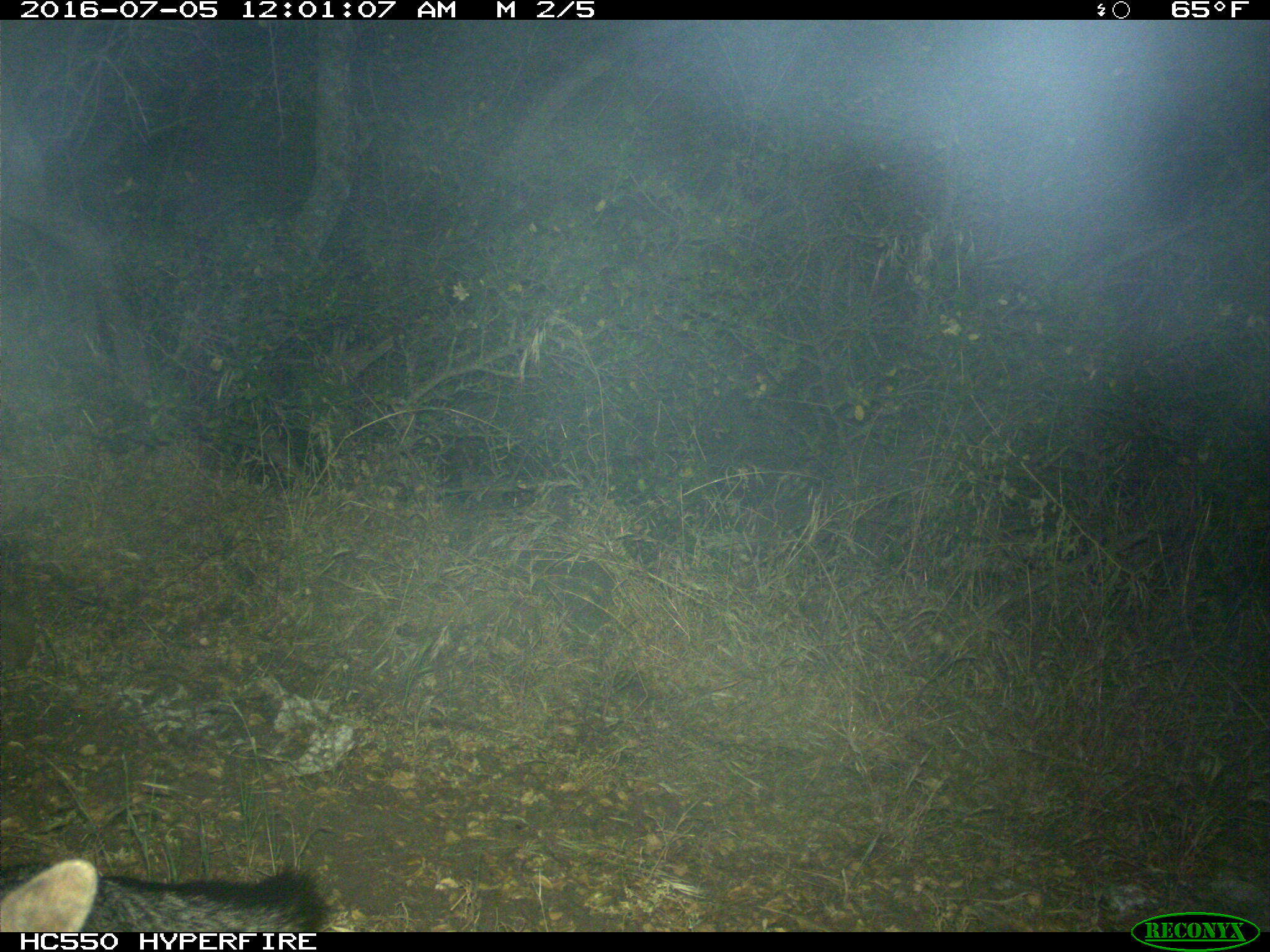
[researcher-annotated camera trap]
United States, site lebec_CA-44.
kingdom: Animalia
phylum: Chordata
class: Mammalia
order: Carnivora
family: Canidae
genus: Urocyon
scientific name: Urocyon cinereoargenteus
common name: gray fox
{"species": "Urocyon cinereoargenteus (gray fox)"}